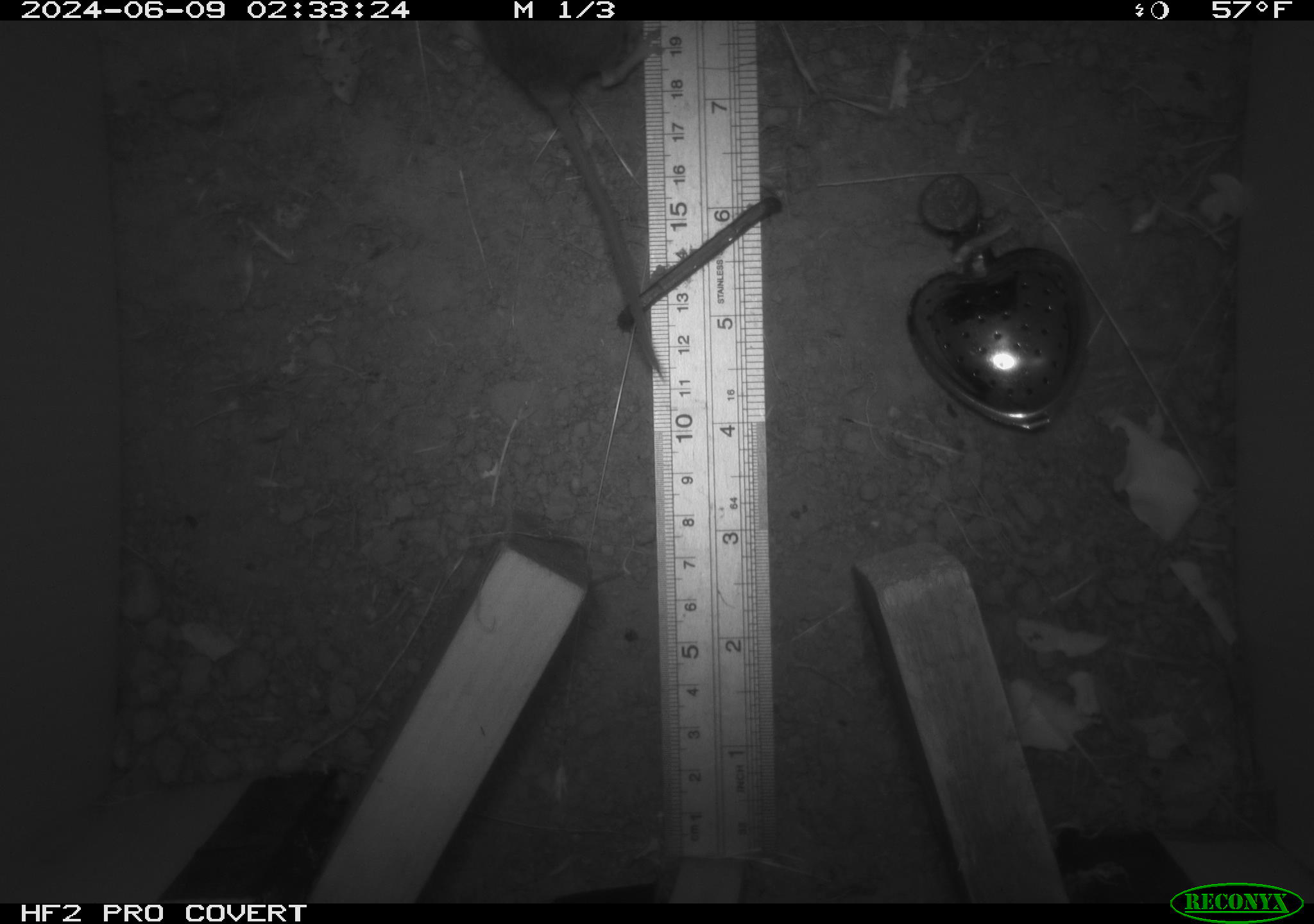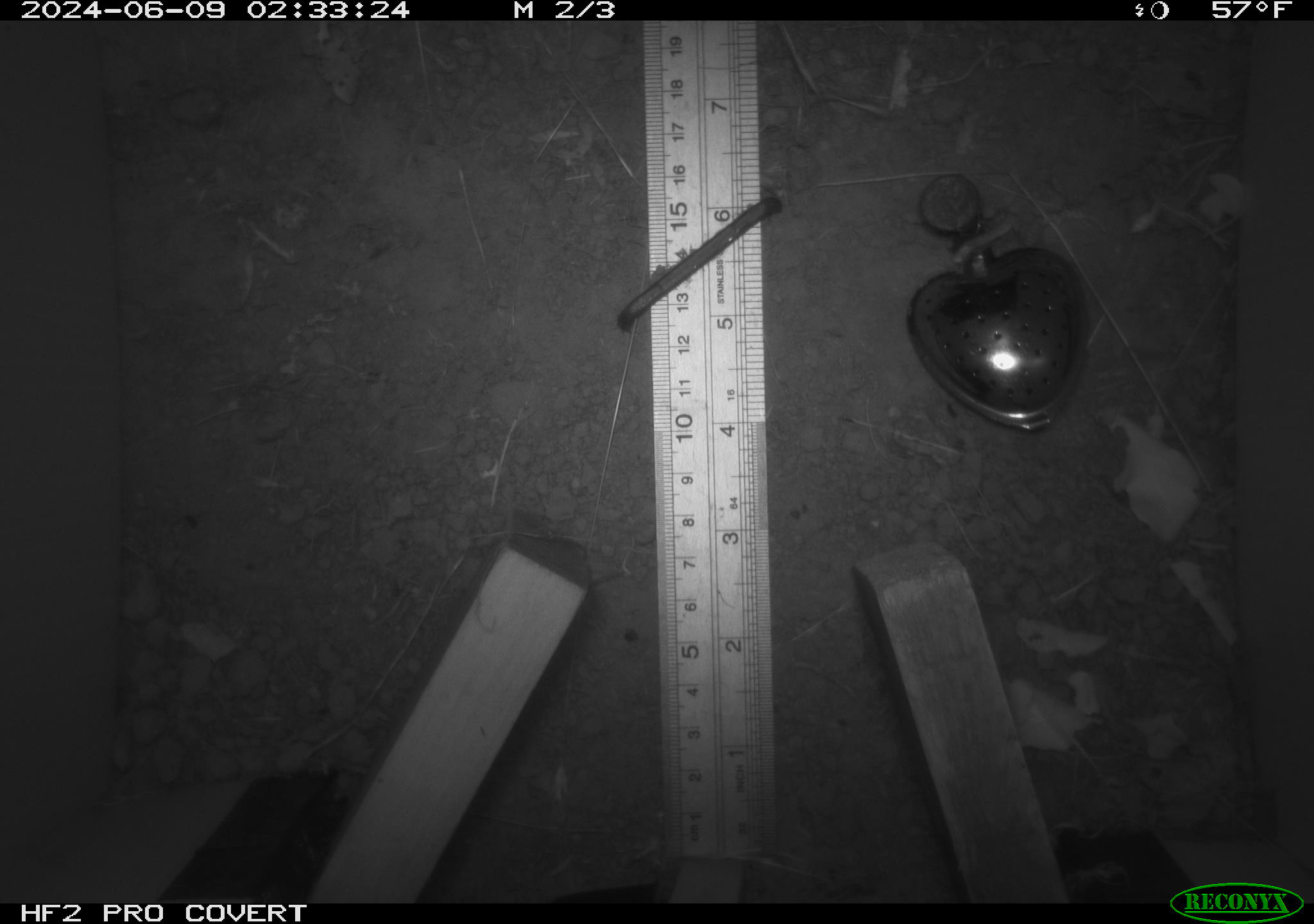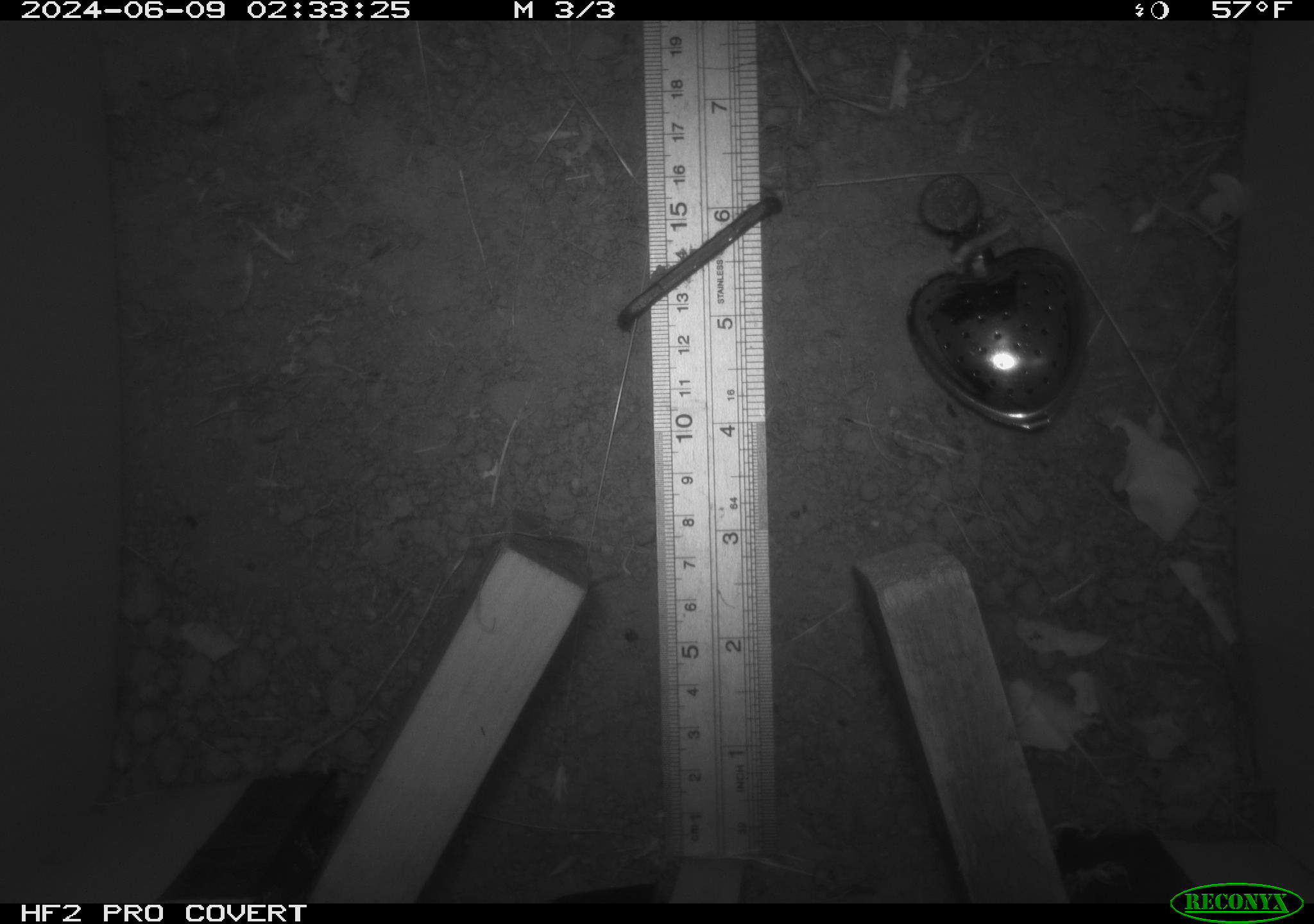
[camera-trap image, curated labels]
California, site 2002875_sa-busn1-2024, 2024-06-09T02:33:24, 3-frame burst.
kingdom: Animalia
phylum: Chordata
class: Mammalia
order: Rodentia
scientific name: Rodentia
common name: rodent